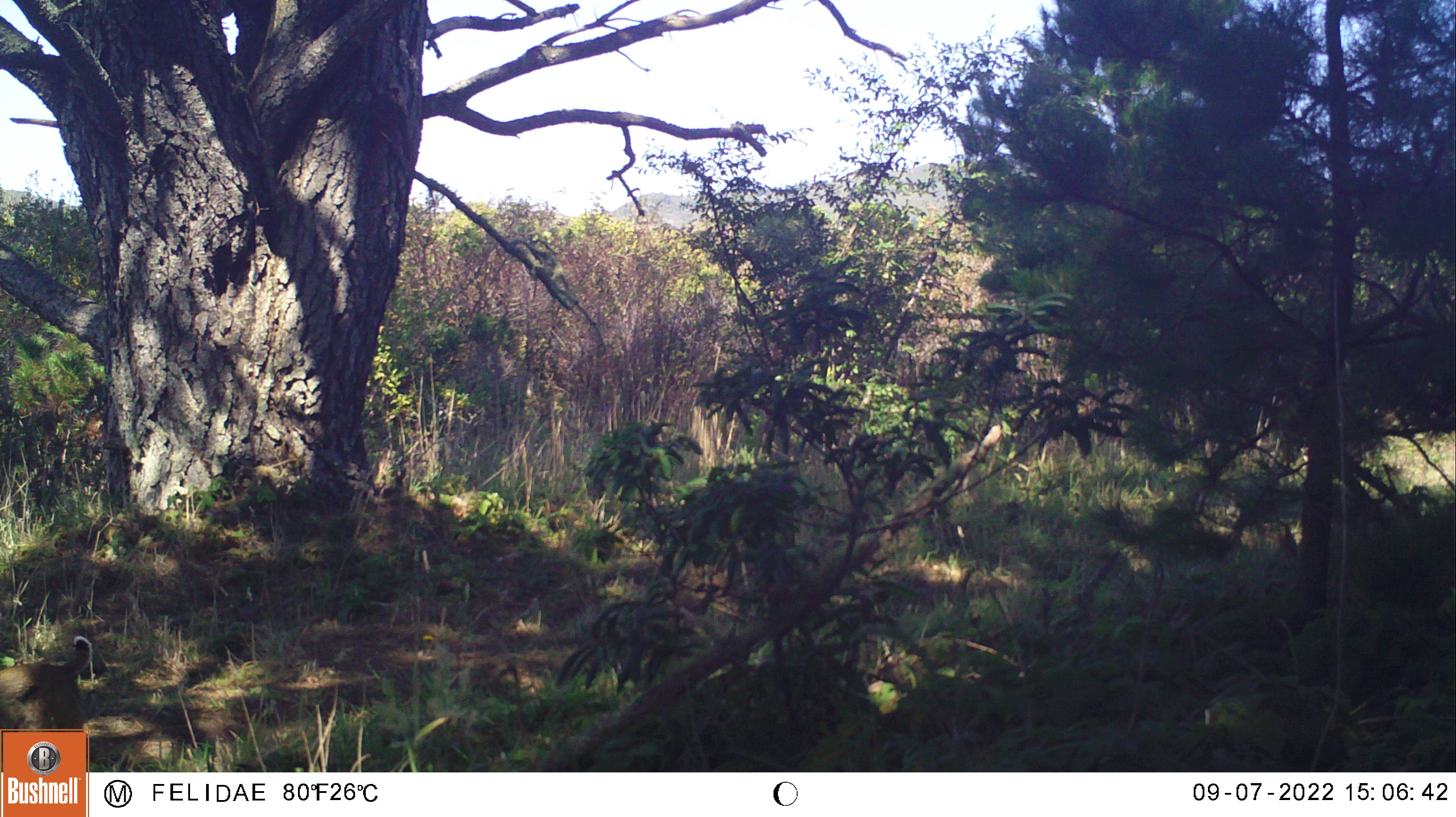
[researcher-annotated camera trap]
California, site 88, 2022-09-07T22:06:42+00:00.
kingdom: Animalia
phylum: Chordata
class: Mammalia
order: Carnivora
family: Felidae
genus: Lynx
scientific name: Lynx rufus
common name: bobcat